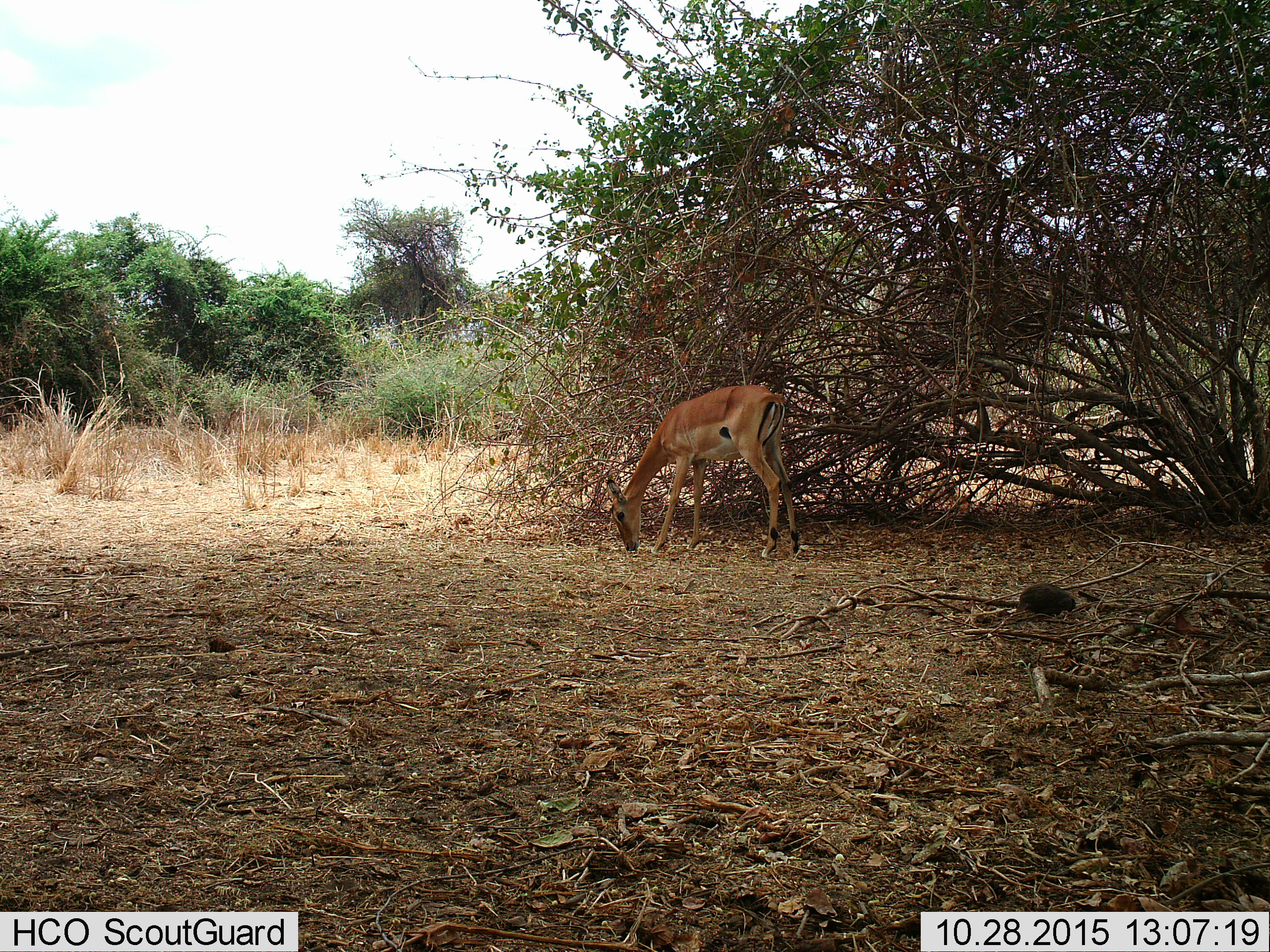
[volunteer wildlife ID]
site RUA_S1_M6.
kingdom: Animalia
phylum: Chordata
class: Mammalia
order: Artiodactyla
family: Bovidae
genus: Aepyceros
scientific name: Aepyceros melampus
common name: impala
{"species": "impala (Aepyceros melampus)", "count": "1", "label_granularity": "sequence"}